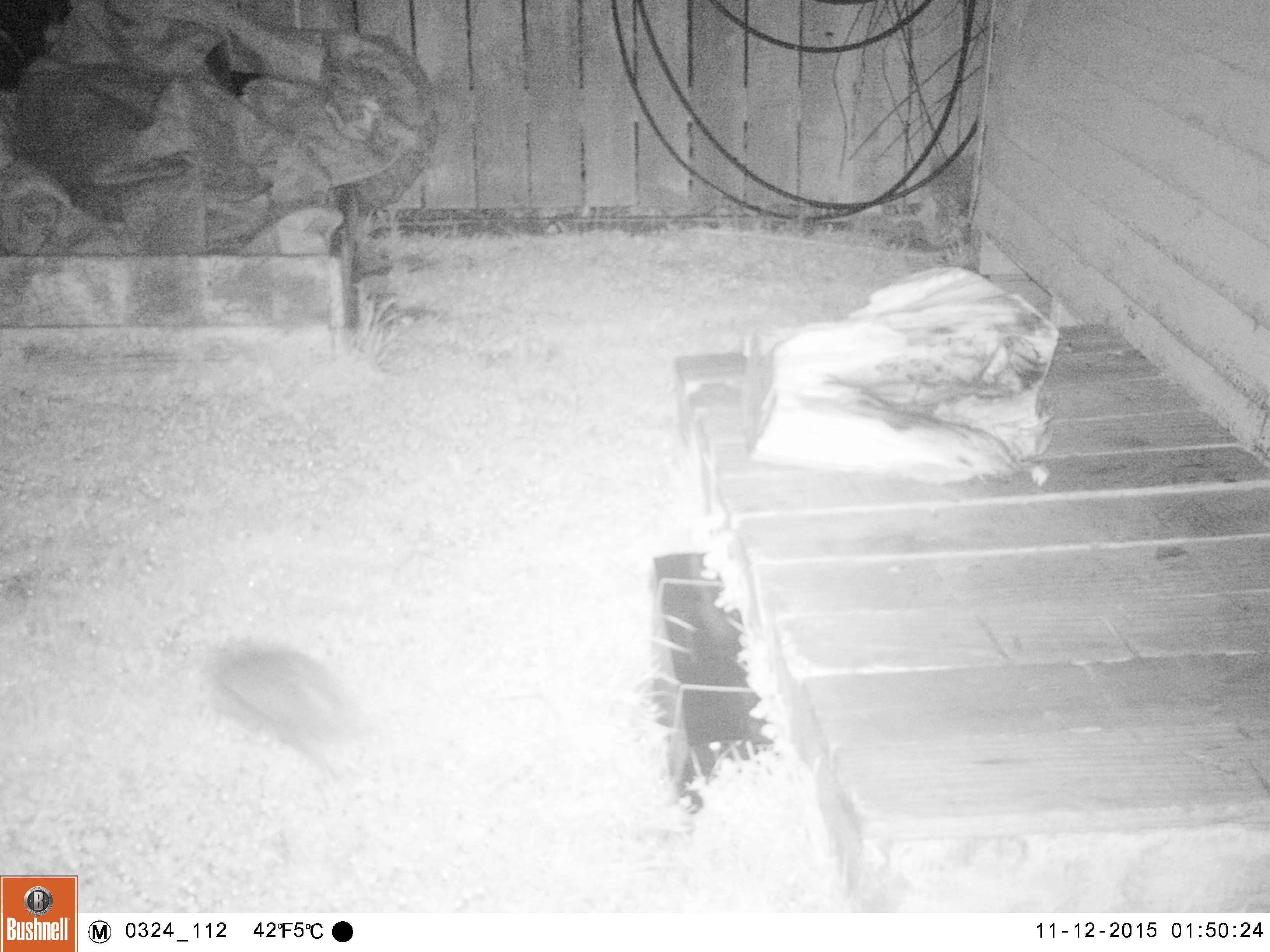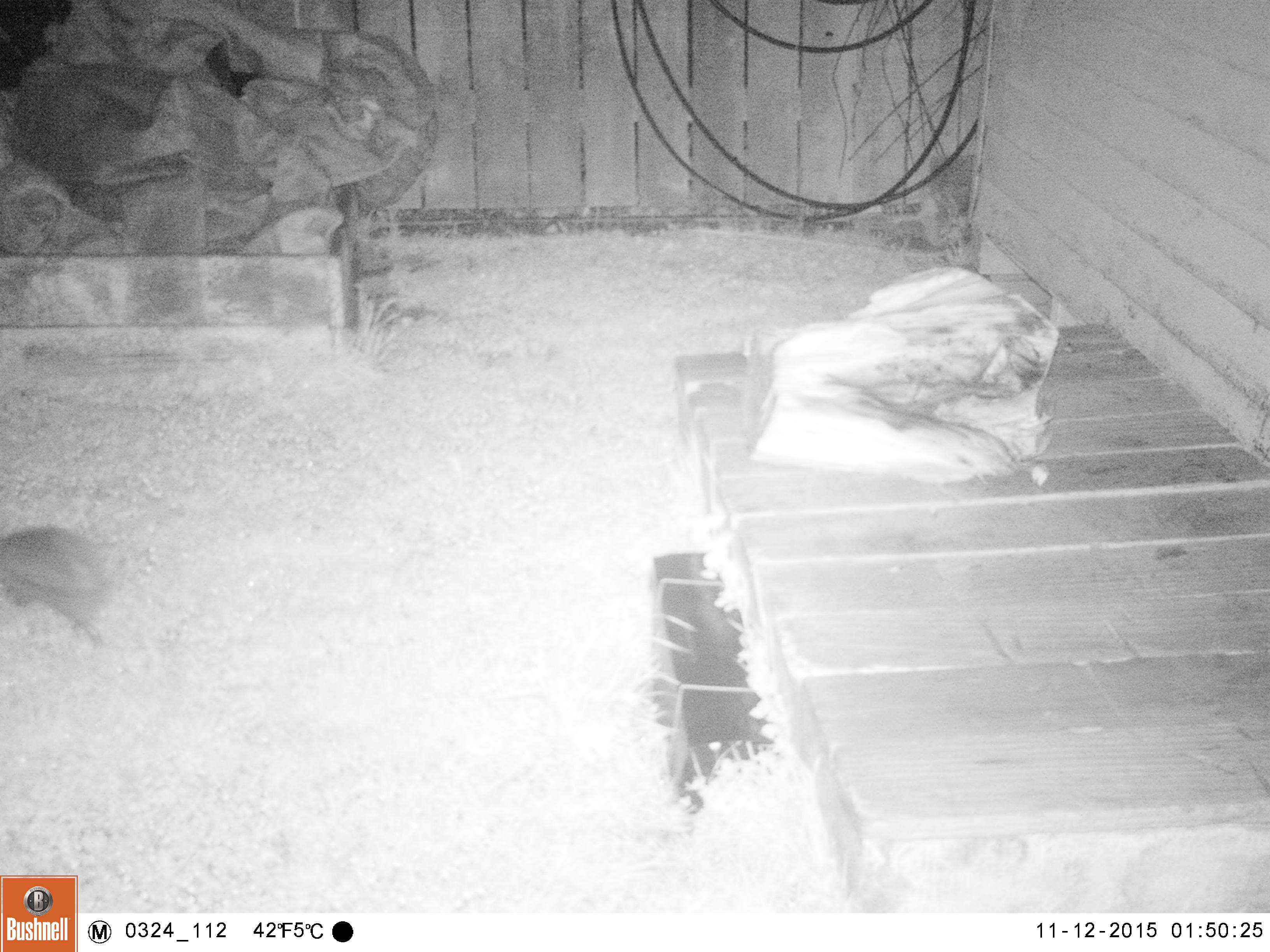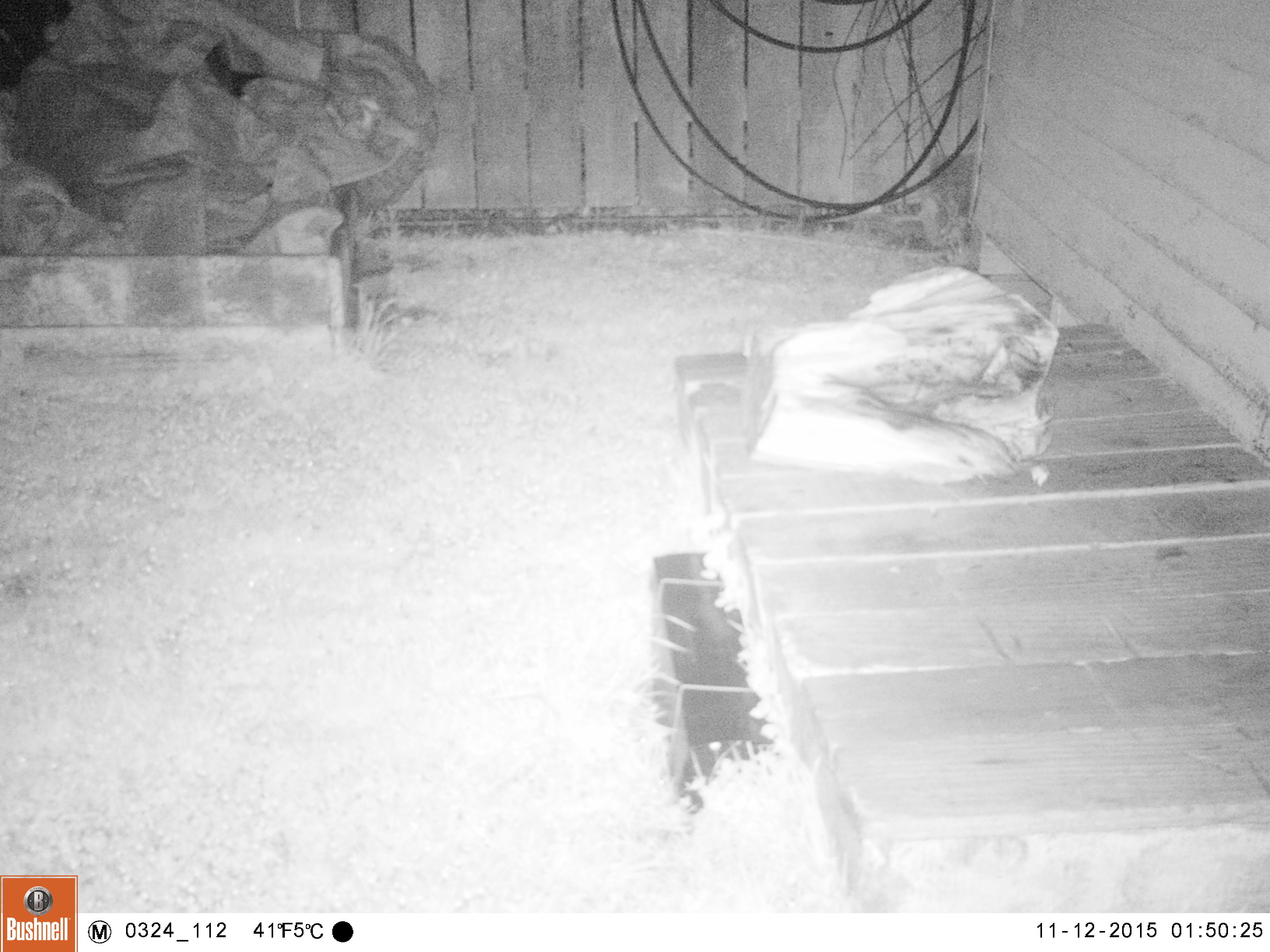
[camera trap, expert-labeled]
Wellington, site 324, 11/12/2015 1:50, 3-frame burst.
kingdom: Animalia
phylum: Chordata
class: Mammalia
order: Eulipotyphla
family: Erinaceidae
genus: Erinaceus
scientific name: Erinaceus europaeus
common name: hedgehog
Hedgehog (Erinaceus europaeus).